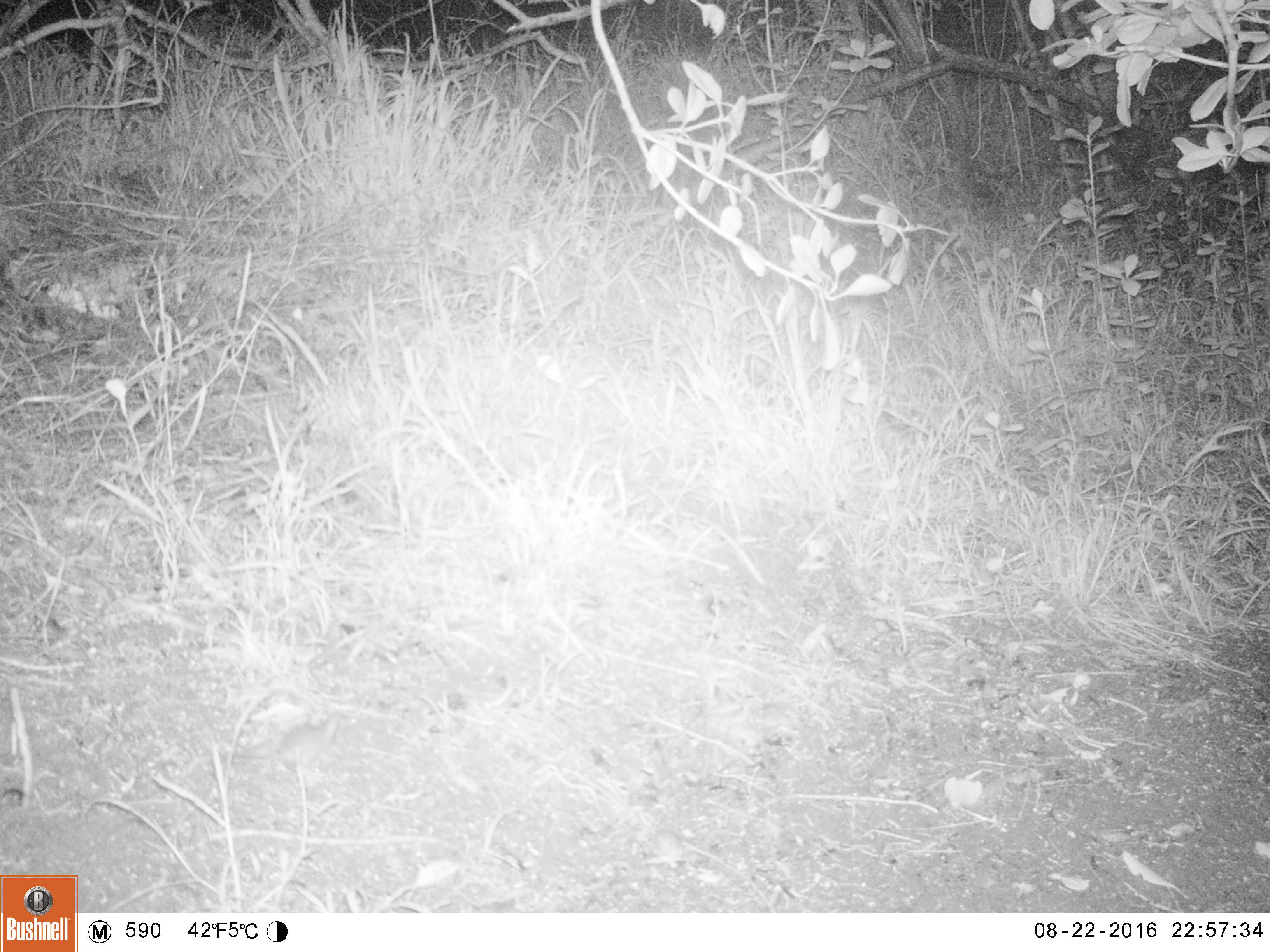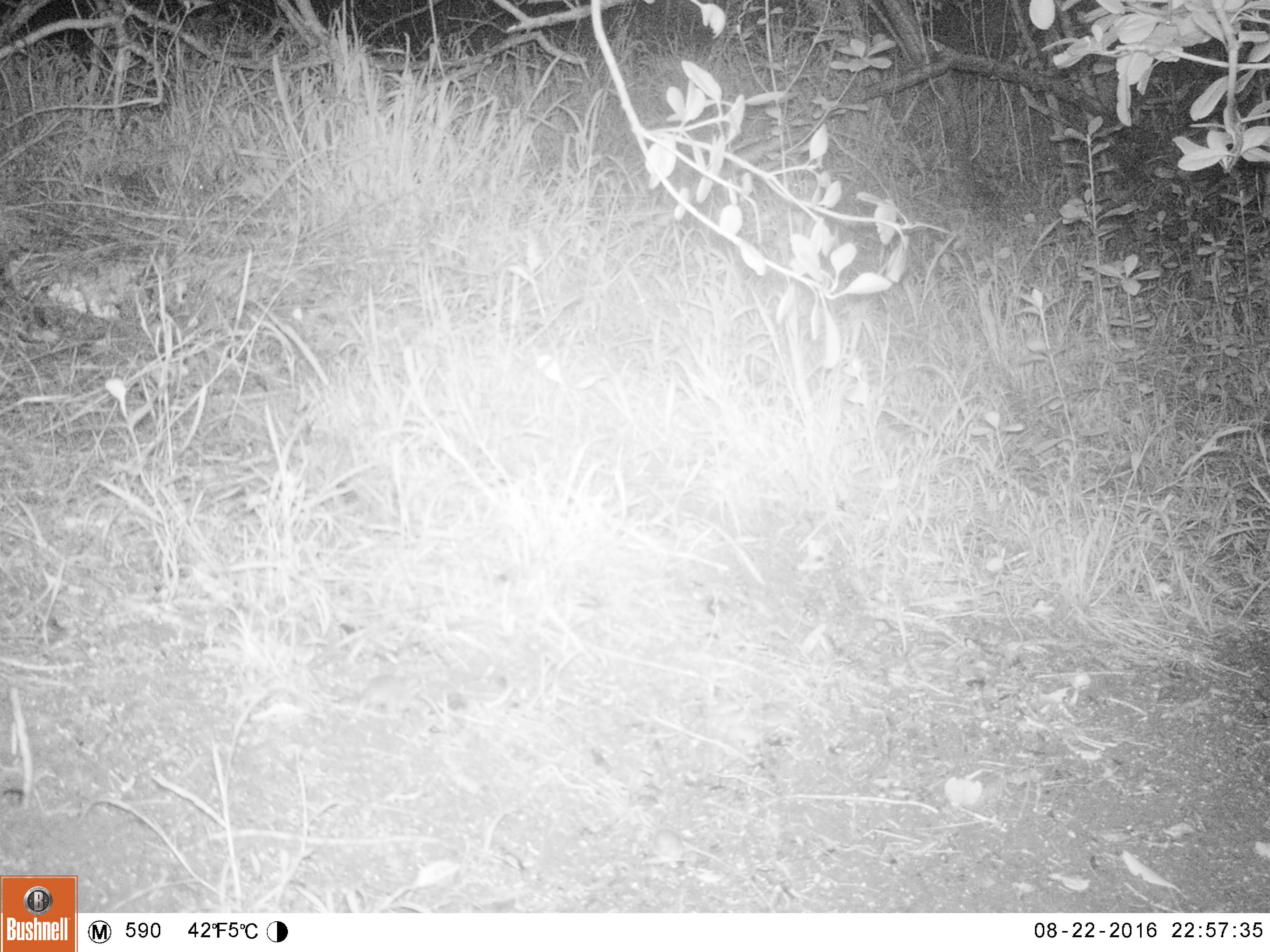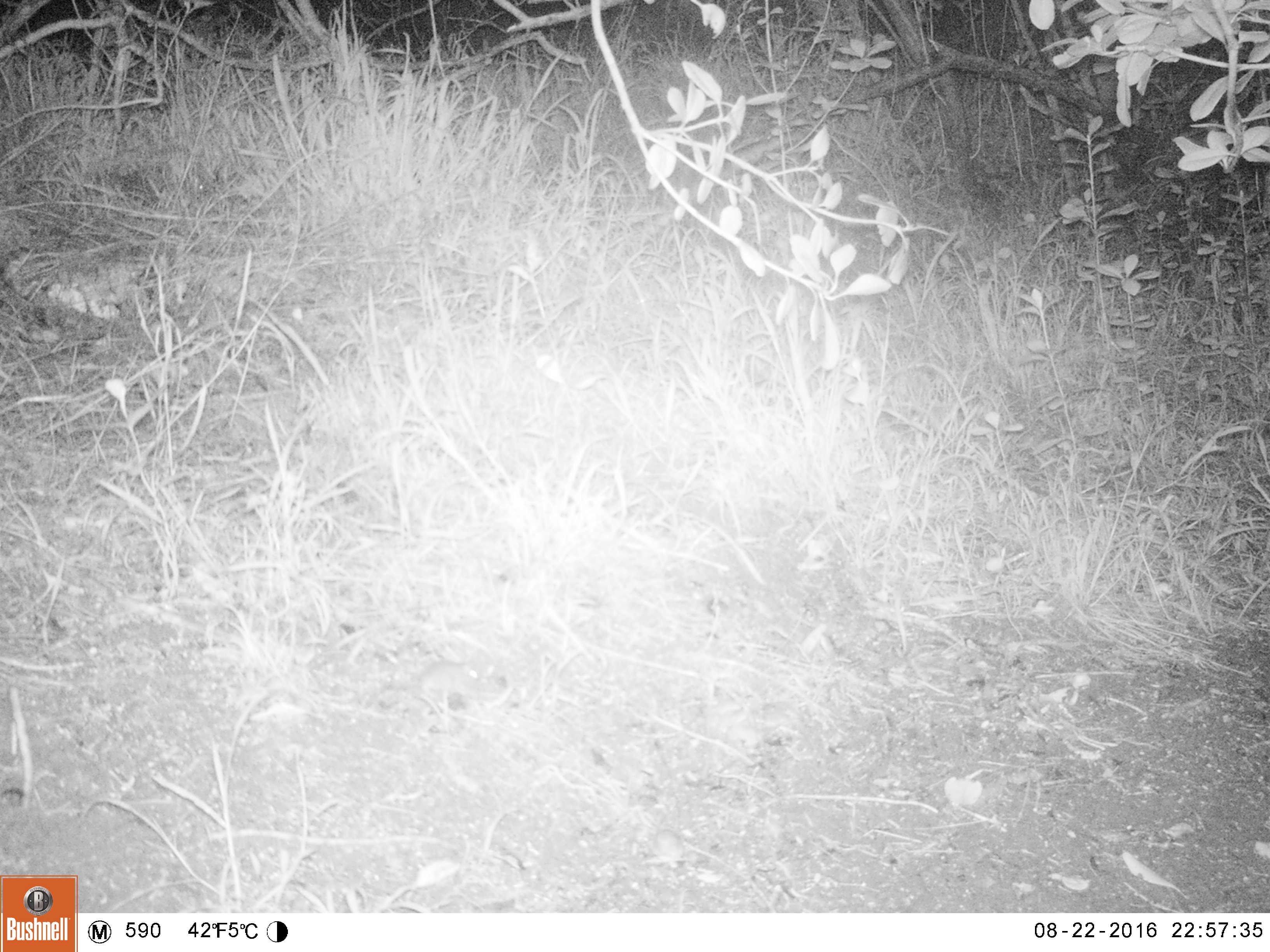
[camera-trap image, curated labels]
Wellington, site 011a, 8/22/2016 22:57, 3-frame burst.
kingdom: Animalia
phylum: Chordata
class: Mammalia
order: Rodentia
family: Muridae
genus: Mus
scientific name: Mus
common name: mouse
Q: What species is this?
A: Mouse (Mus).